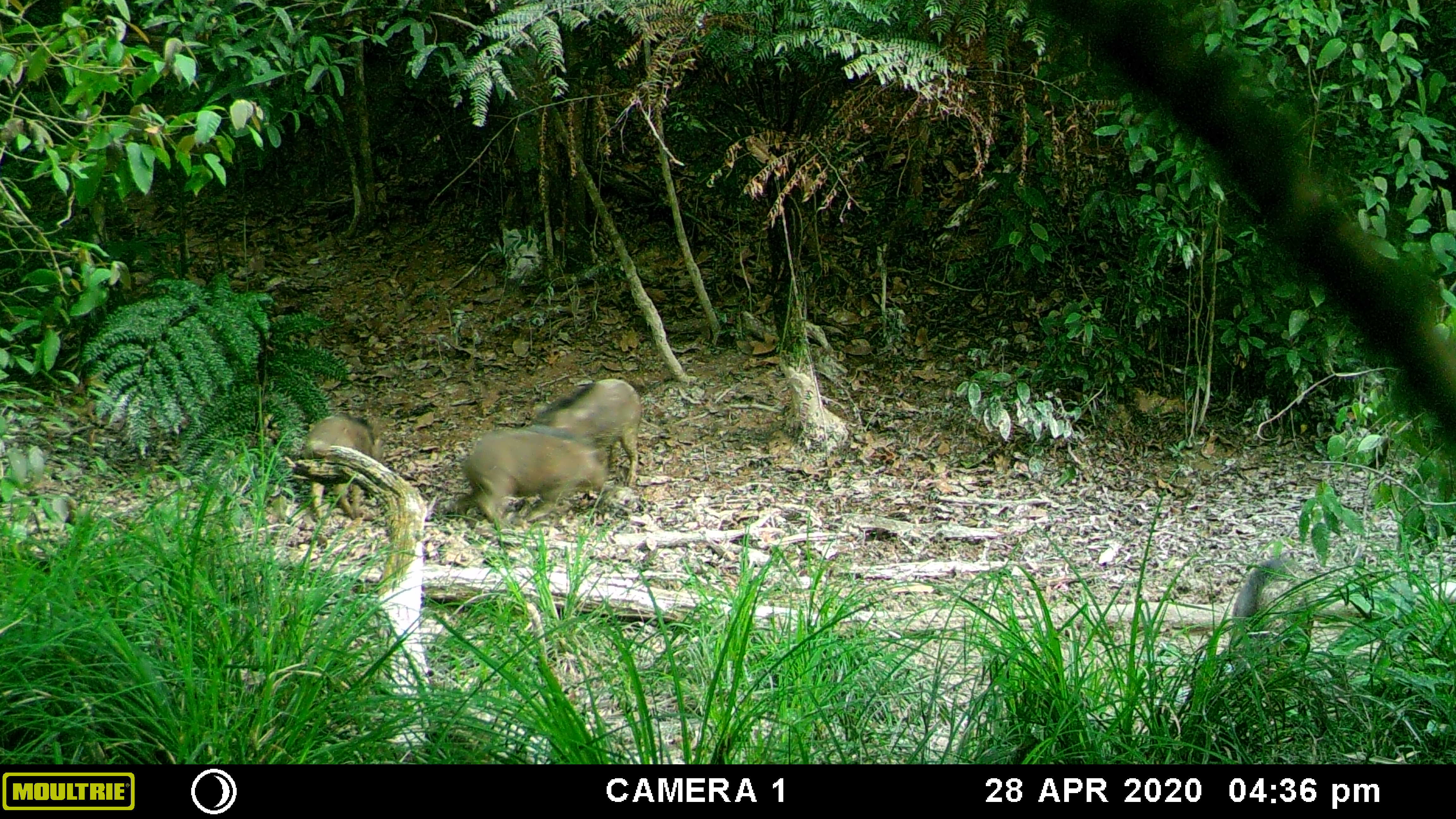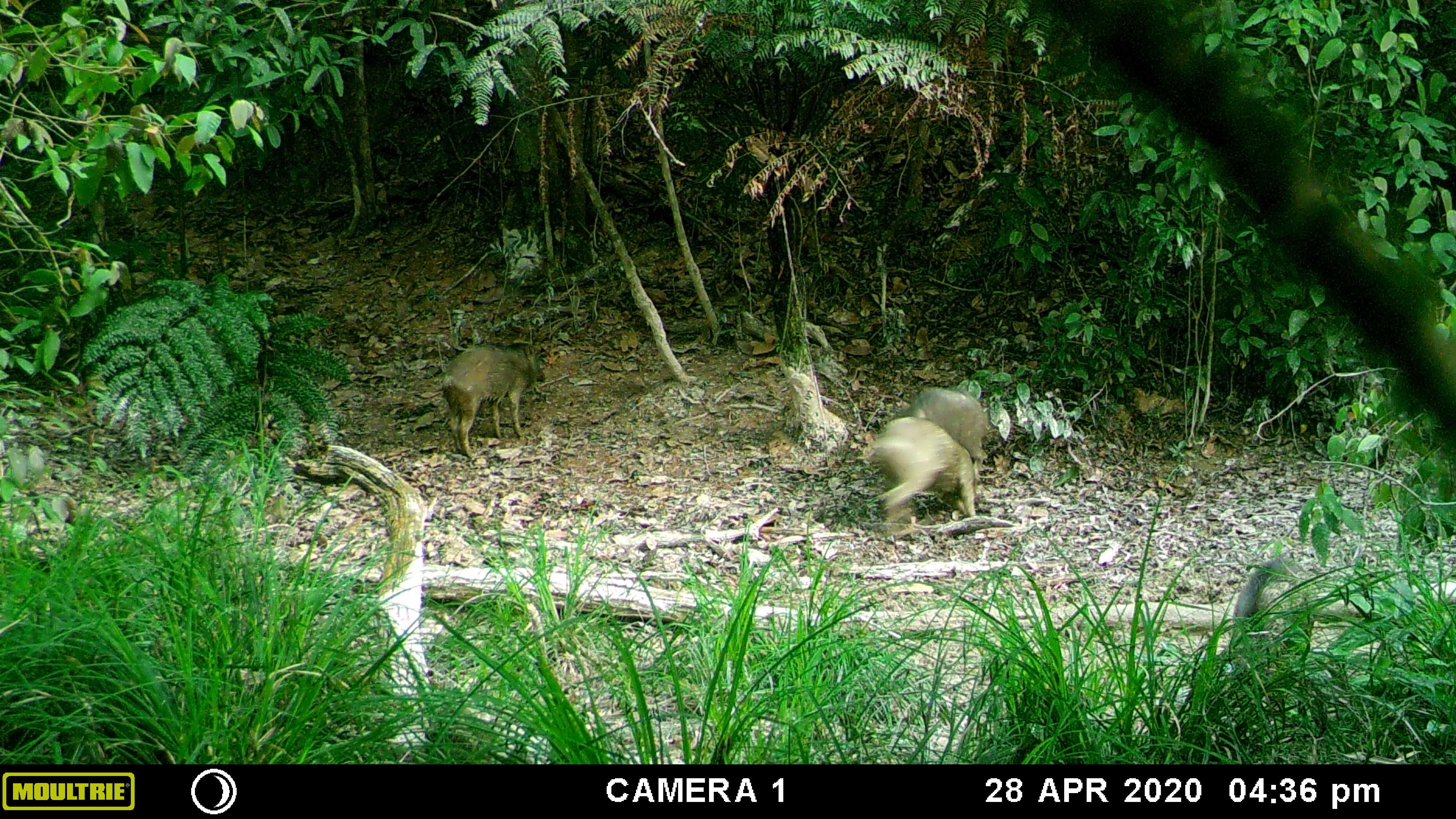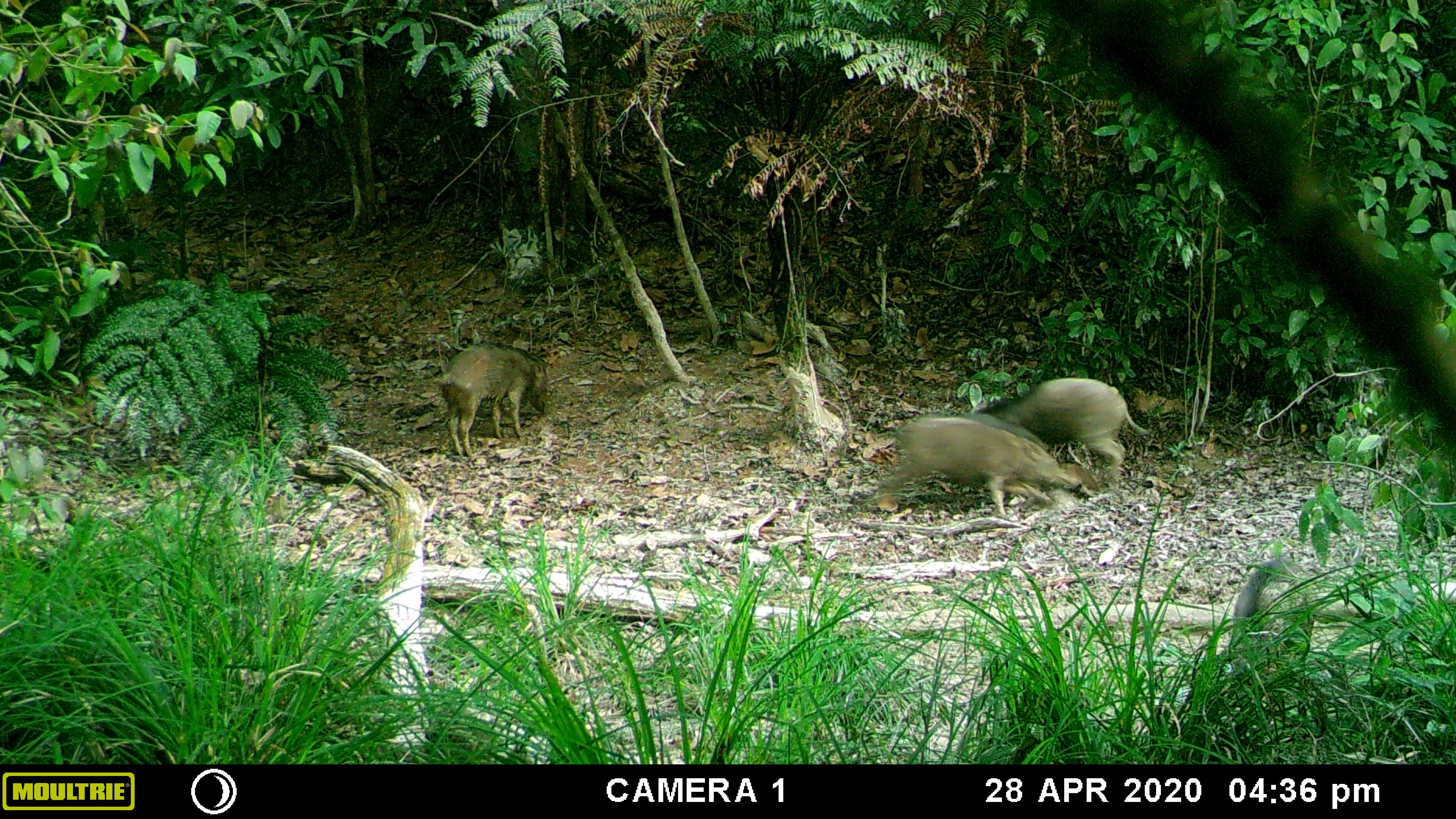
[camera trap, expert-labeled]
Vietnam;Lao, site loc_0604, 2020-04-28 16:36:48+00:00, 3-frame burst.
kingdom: Animalia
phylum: Chordata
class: Mammalia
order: Artiodactyla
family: Suidae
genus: Sus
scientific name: Sus scrofa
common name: eurasian wild pig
Eurasian wild pig (Sus scrofa). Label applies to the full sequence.